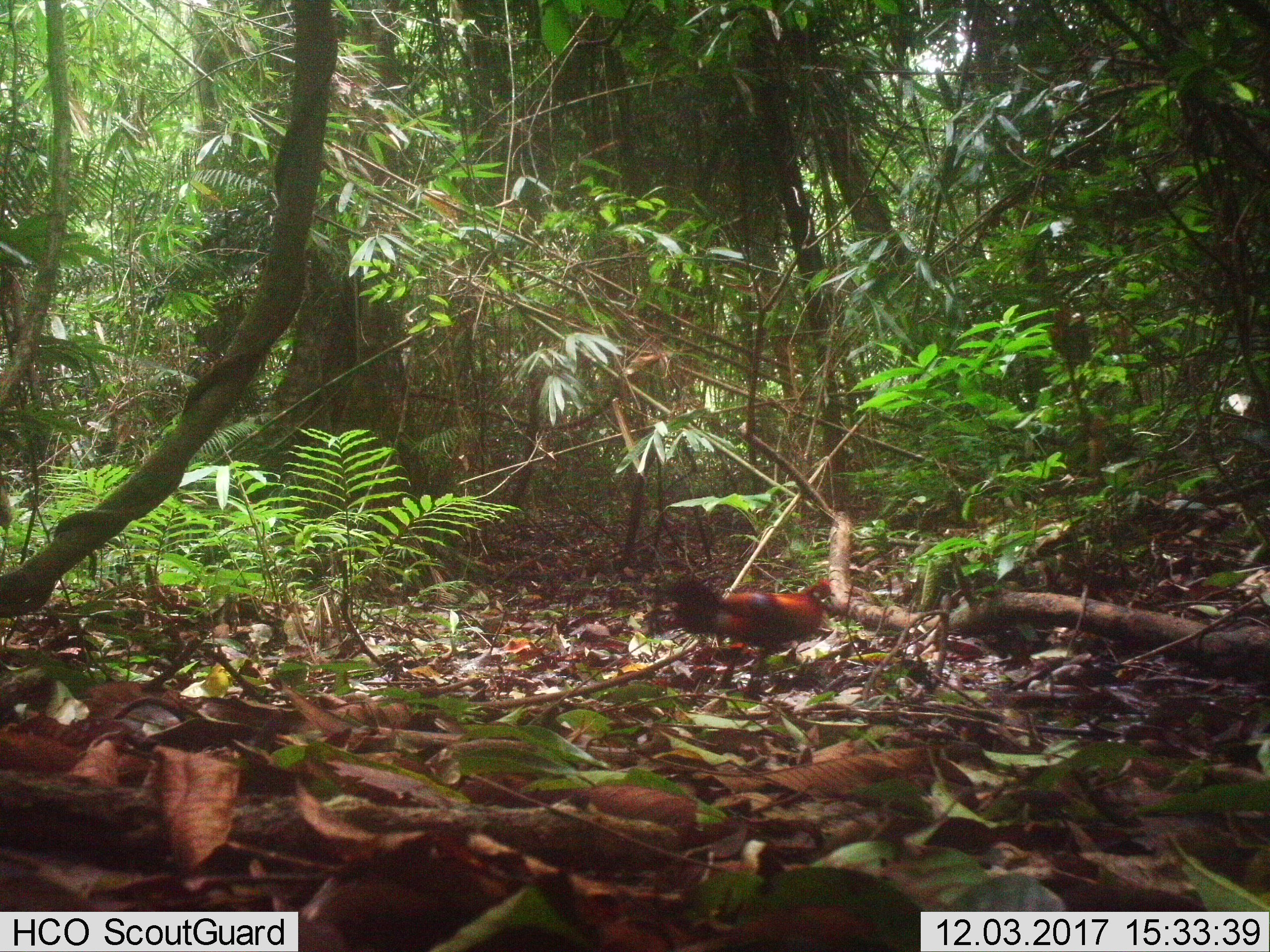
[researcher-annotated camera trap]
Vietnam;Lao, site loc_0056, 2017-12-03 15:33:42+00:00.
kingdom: Animalia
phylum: Chordata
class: Aves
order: Galliformes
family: Phasianidae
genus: Gallus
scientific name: Gallus gallus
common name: red junglefowl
Red junglefowl (Gallus gallus). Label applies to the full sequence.